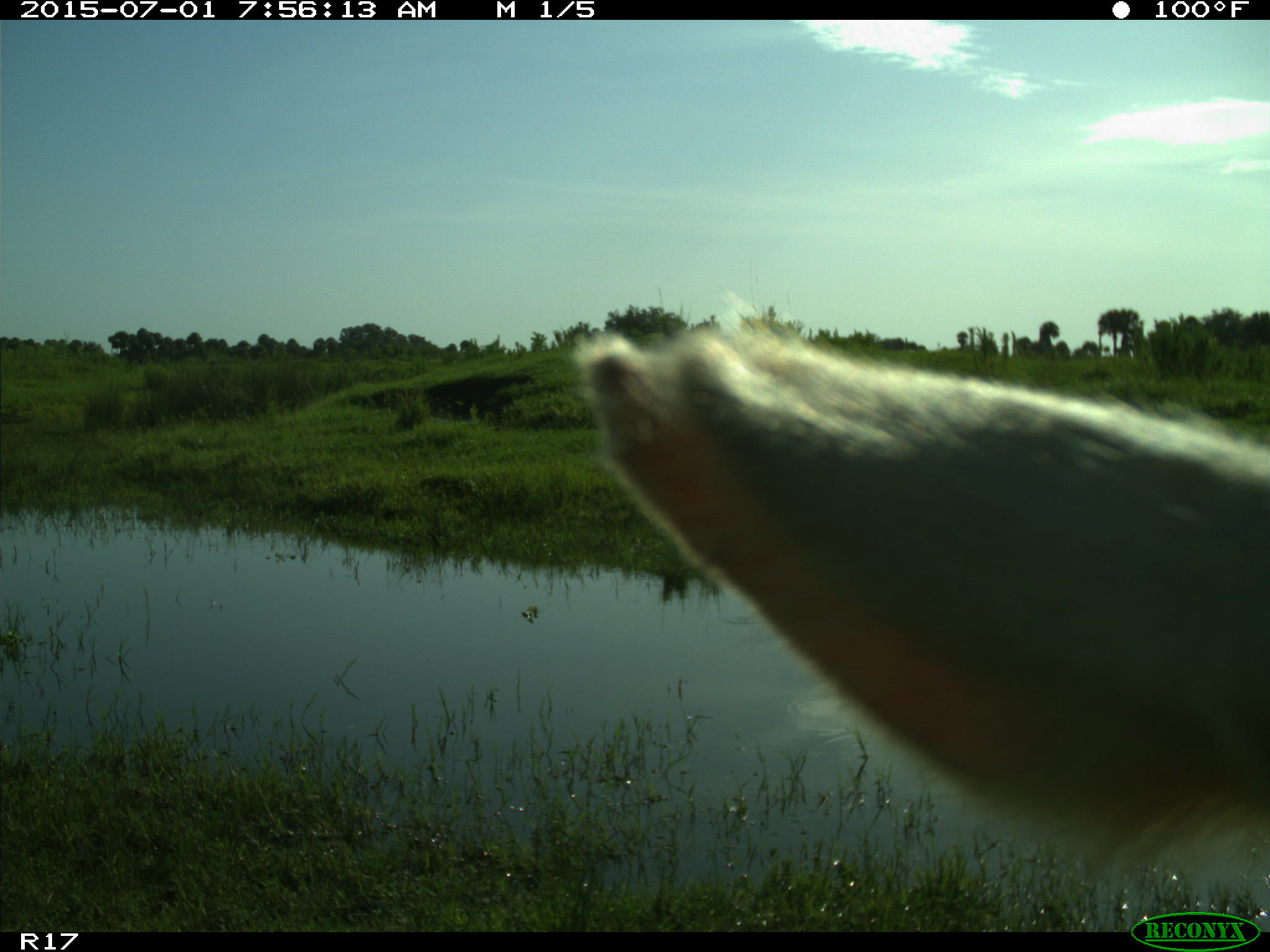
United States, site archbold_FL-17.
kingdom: Animalia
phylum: Chordata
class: Mammalia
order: Artiodactyla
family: Bovidae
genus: Bos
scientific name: Bos taurus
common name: domestic cow